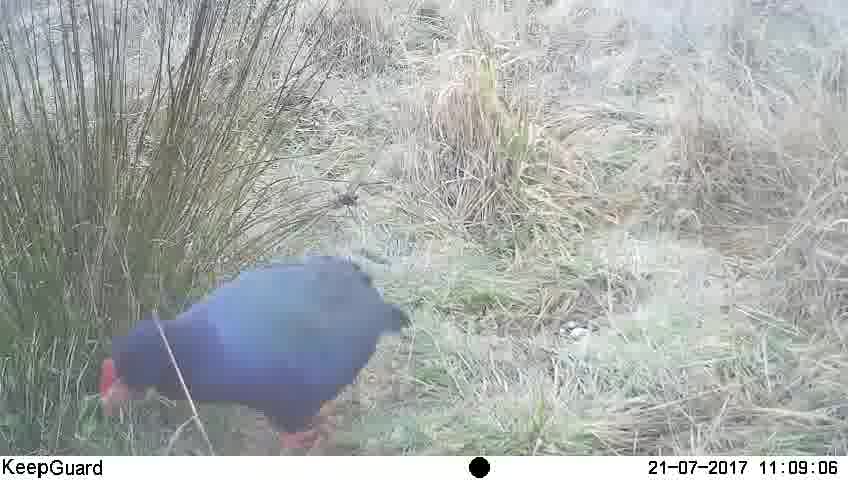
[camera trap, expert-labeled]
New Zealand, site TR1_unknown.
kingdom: Animalia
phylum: Chordata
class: Aves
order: Gruiformes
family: Rallidae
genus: Porphyrio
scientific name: Porphyrio mantelli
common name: takahe